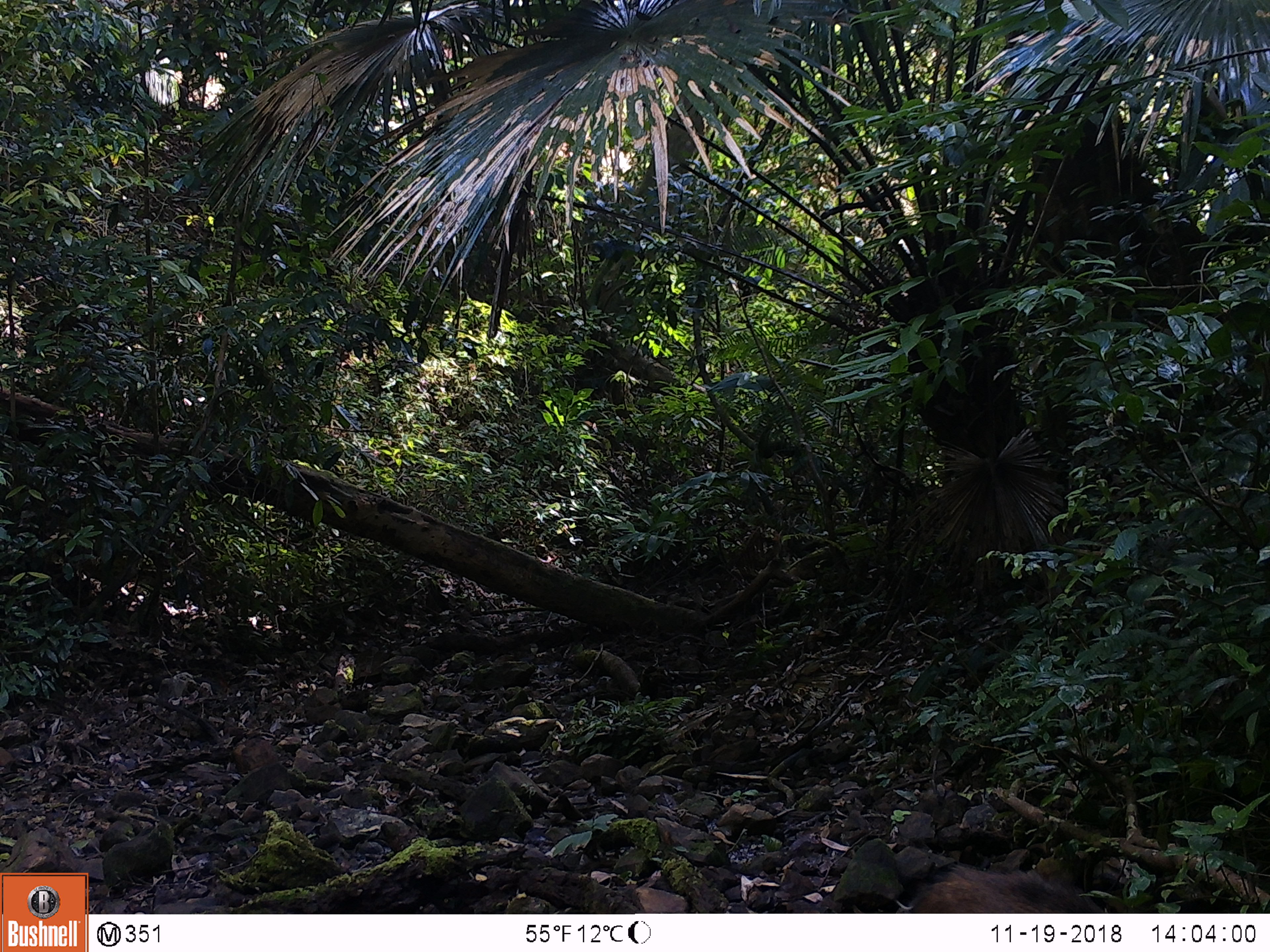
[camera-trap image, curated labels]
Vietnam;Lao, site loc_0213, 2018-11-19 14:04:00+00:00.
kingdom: Animalia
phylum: Chordata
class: Mammalia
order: Artiodactyla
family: Suidae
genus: Sus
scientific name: Sus scrofa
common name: eurasian wild pig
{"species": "eurasian wild pig (Sus scrofa)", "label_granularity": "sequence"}